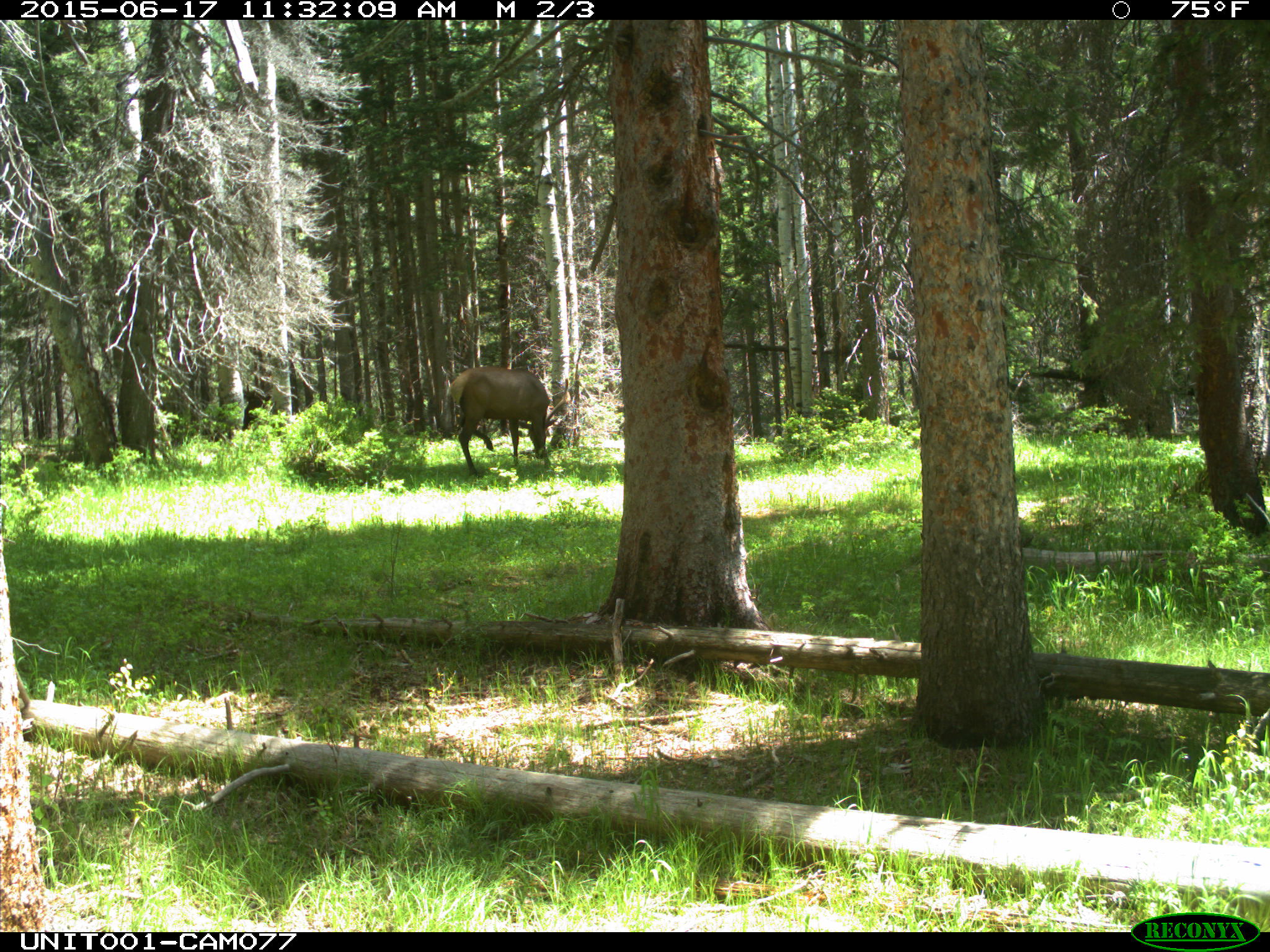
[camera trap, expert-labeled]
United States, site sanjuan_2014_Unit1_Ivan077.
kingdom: Animalia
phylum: Chordata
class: Mammalia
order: Artiodactyla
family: Cervidae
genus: Cervus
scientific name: Cervus elaphus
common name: red deer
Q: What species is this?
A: Cervus elaphus (red deer).